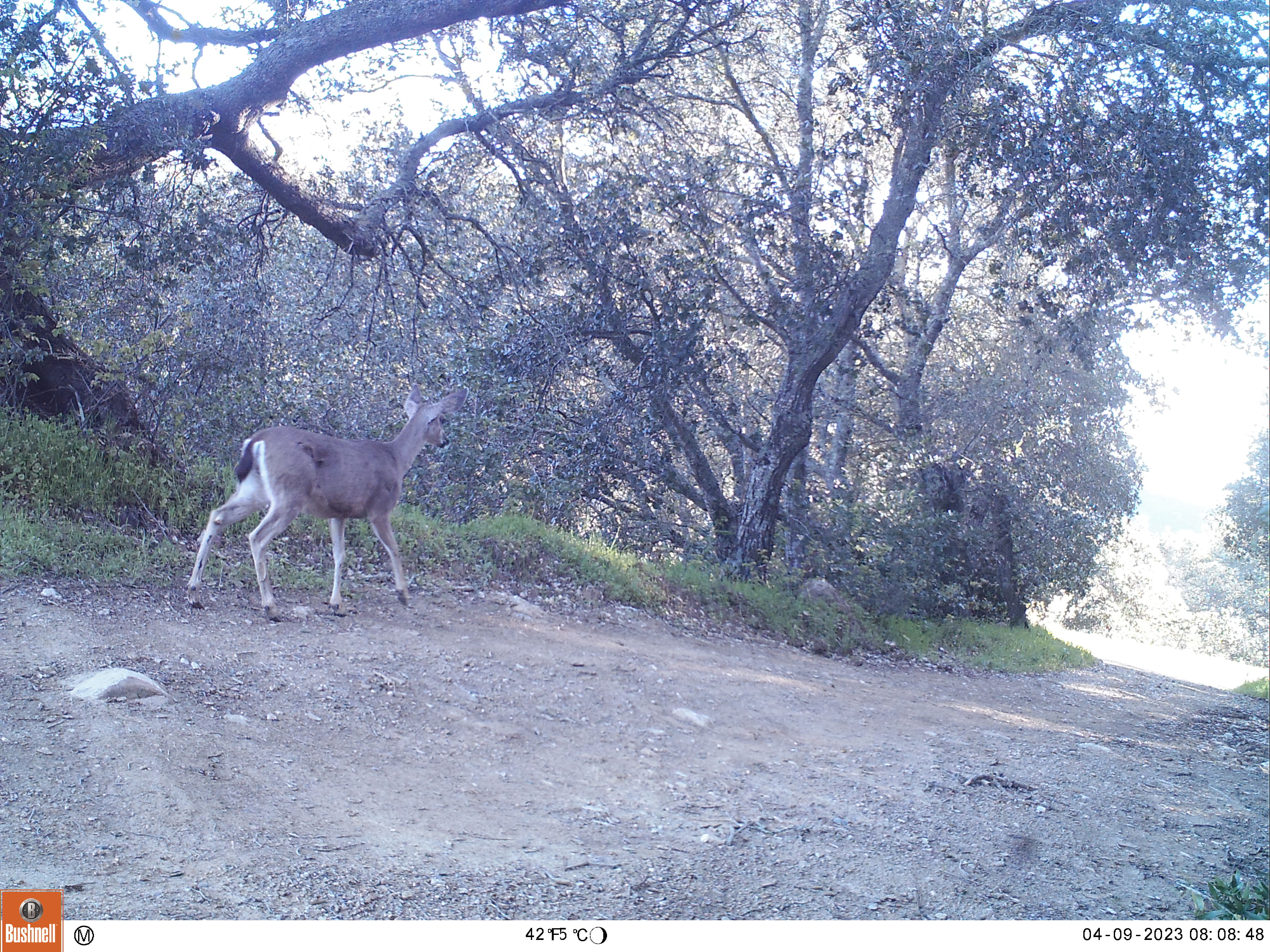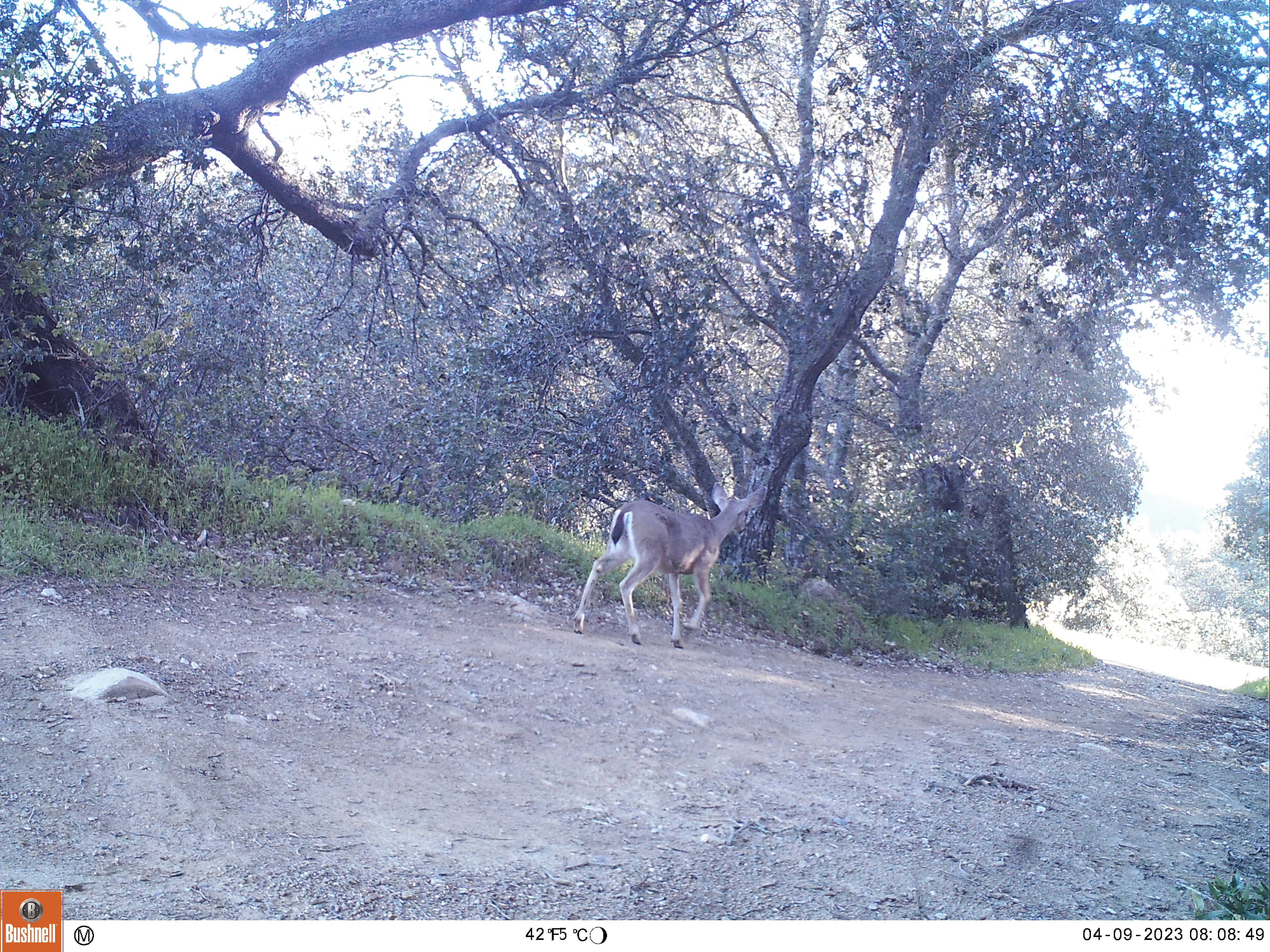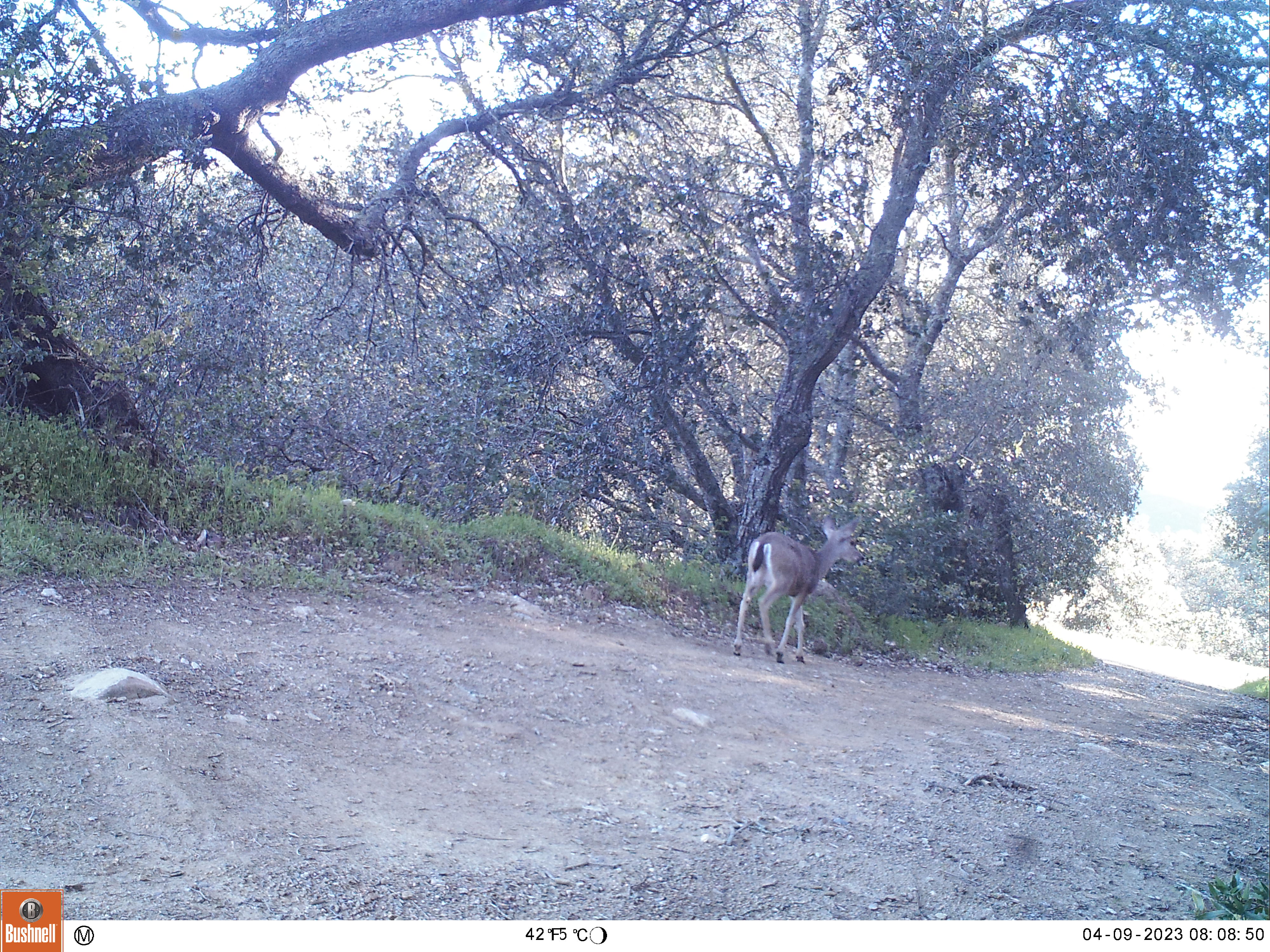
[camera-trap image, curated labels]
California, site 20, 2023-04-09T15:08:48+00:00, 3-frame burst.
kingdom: Animalia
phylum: Chordata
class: Mammalia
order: Artiodactyla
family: Cervidae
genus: Odocoileus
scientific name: Odocoileus hemionus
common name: mule deer